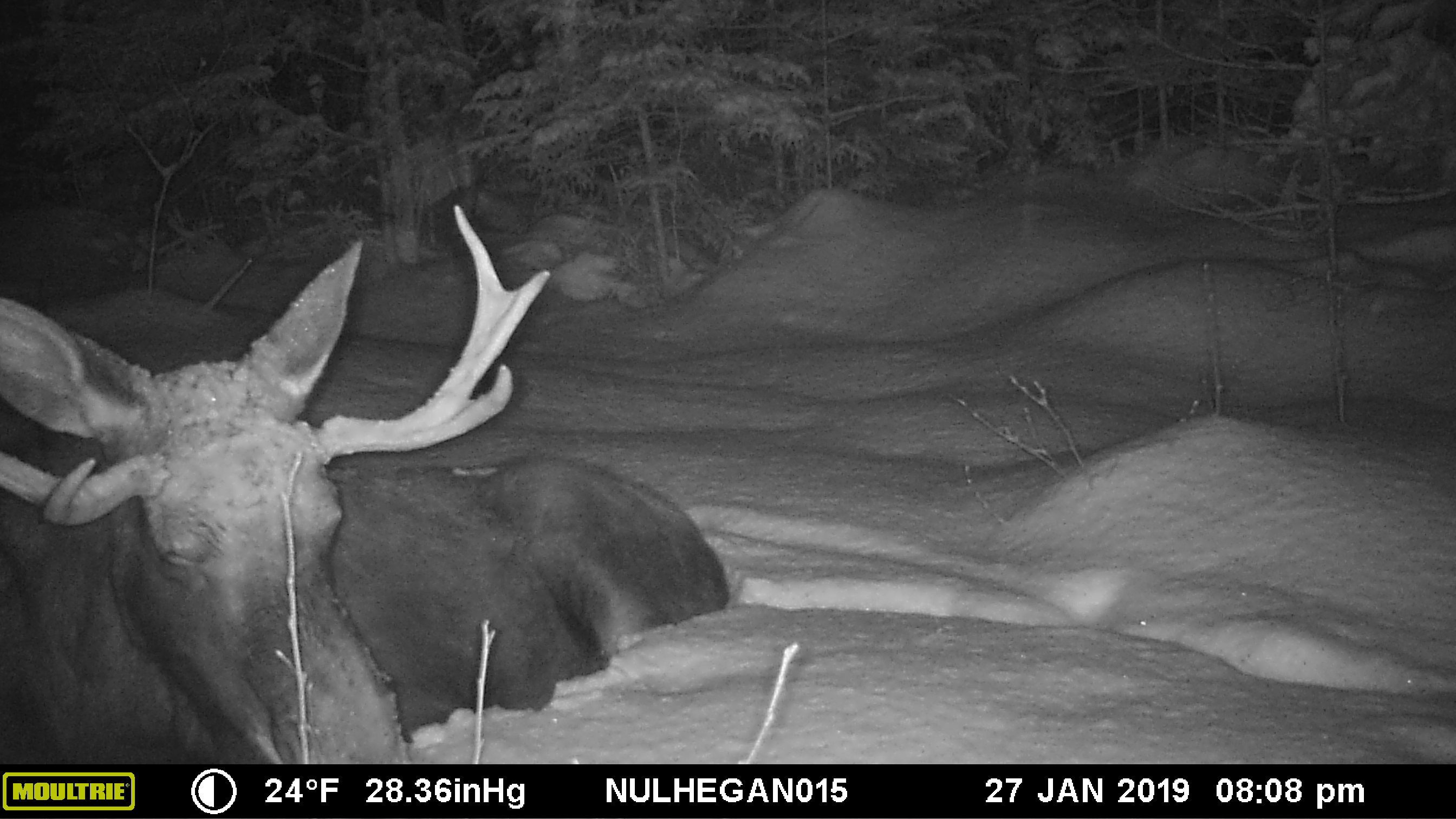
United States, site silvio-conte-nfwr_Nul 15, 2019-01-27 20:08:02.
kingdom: Animalia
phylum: Chordata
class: Mammalia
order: Artiodactyla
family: Cervidae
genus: Alces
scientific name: Alces alces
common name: moose